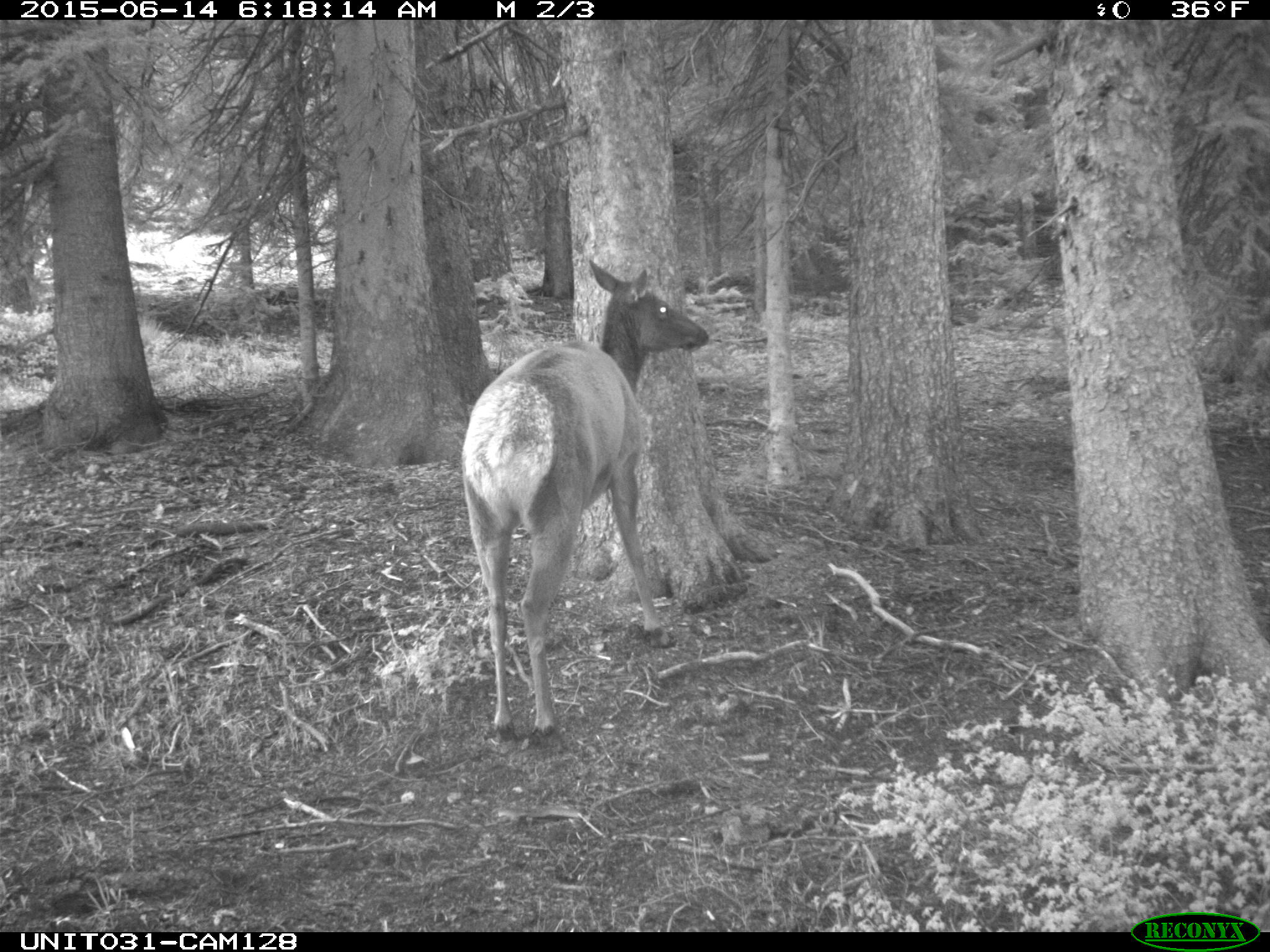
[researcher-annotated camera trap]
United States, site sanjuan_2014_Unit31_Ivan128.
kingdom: Animalia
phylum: Chordata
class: Mammalia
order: Artiodactyla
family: Cervidae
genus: Cervus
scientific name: Cervus elaphus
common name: red deer